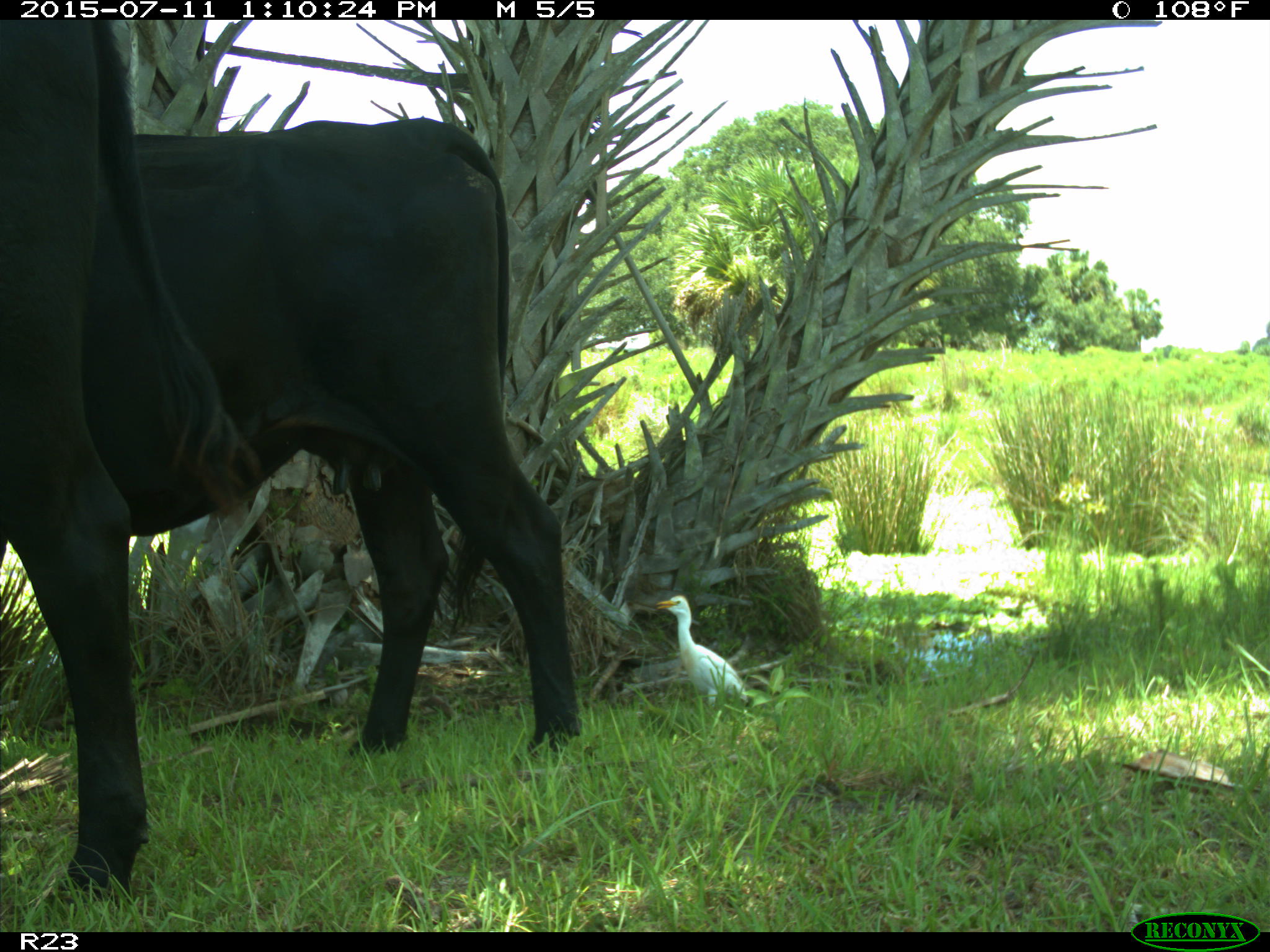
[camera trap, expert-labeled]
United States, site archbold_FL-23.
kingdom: Animalia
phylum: Chordata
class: Mammalia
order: Artiodactyla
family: Bovidae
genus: Bos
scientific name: Bos taurus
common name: domestic cow